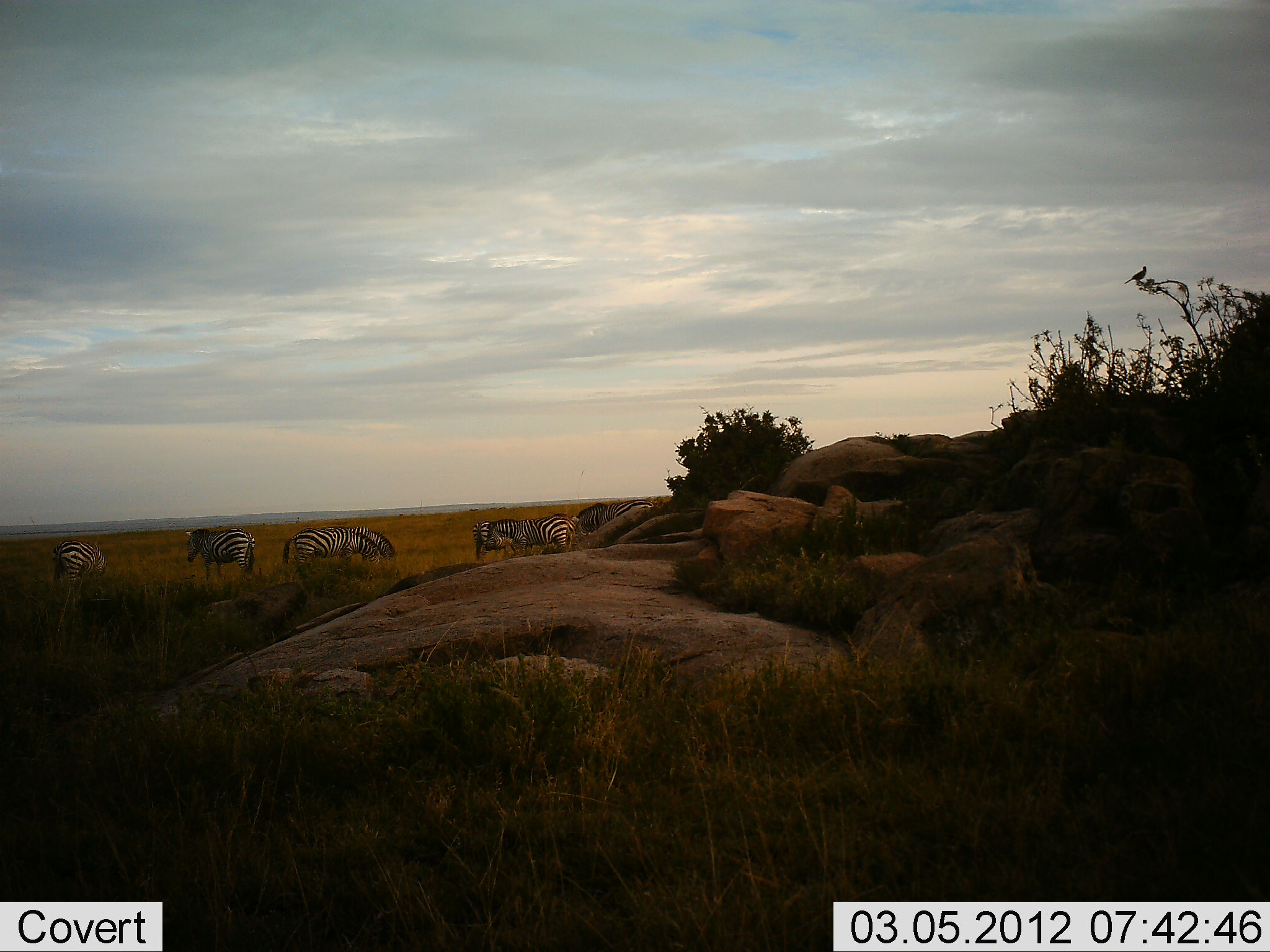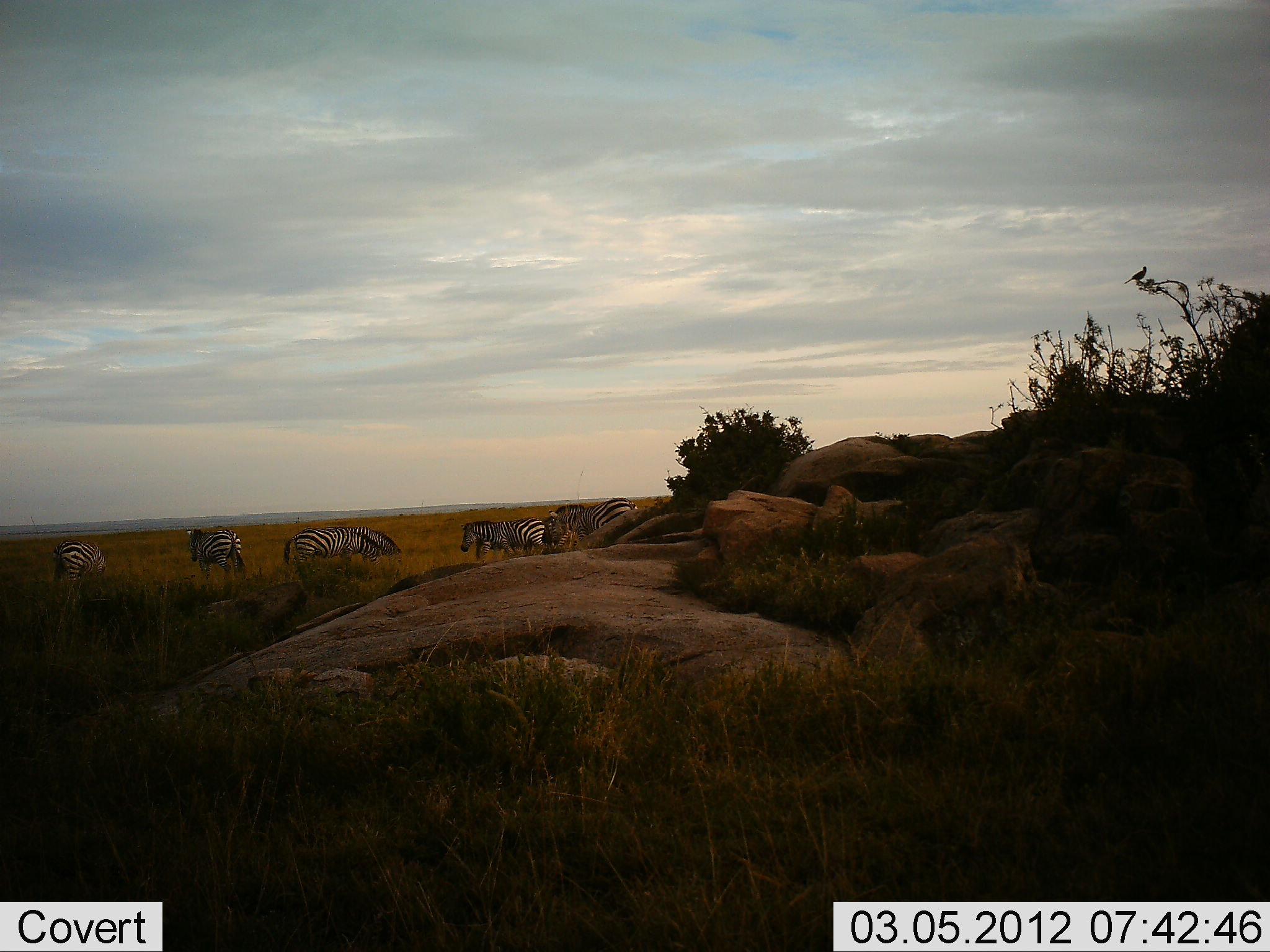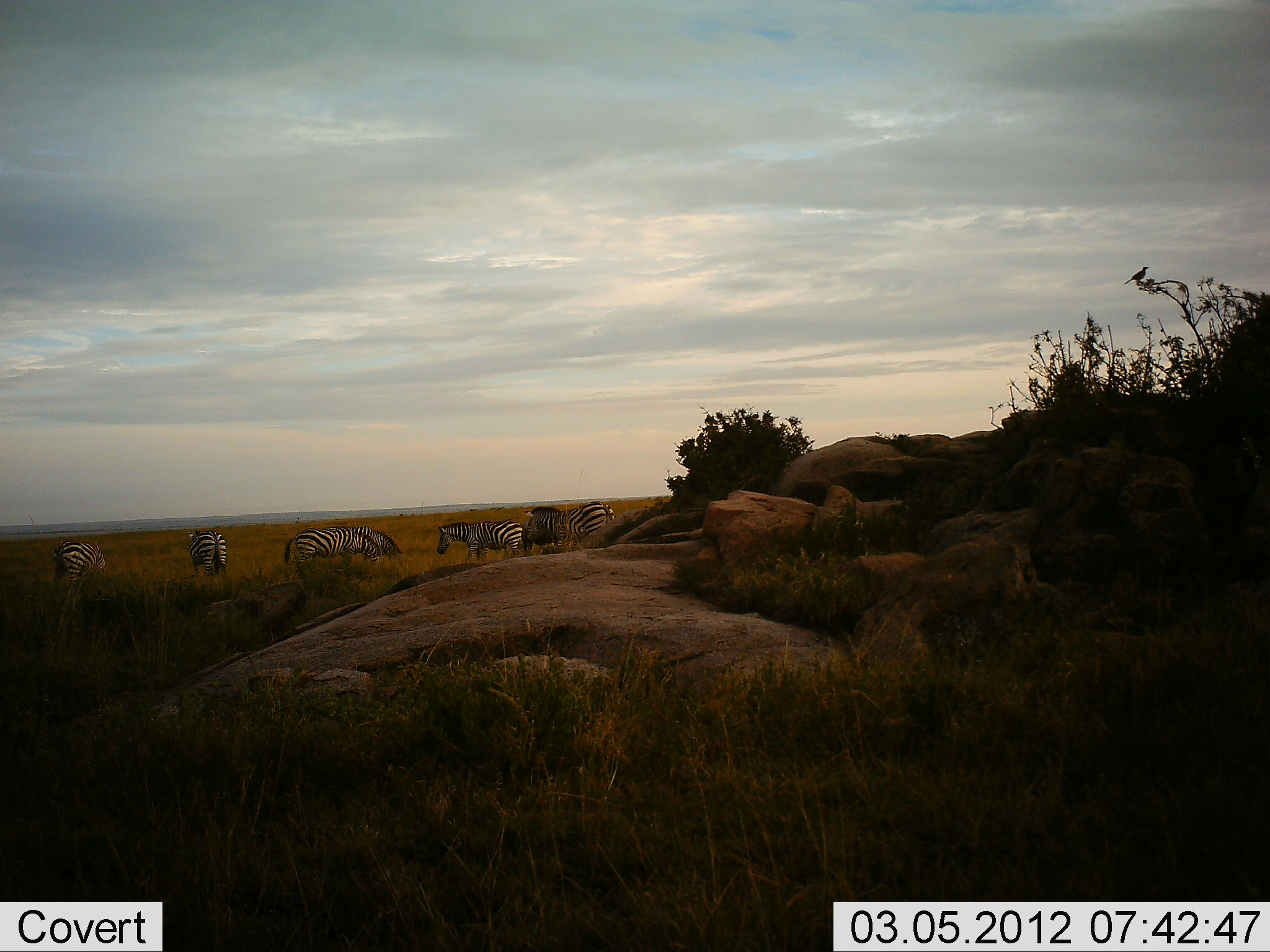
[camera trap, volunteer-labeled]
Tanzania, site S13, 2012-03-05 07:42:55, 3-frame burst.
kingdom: Animalia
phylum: Chordata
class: Mammalia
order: Perissodactyla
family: Equidae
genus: Equus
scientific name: Equus quagga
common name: plains zebra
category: zebra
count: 7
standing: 57%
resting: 0%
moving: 43%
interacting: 0%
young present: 0%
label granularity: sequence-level